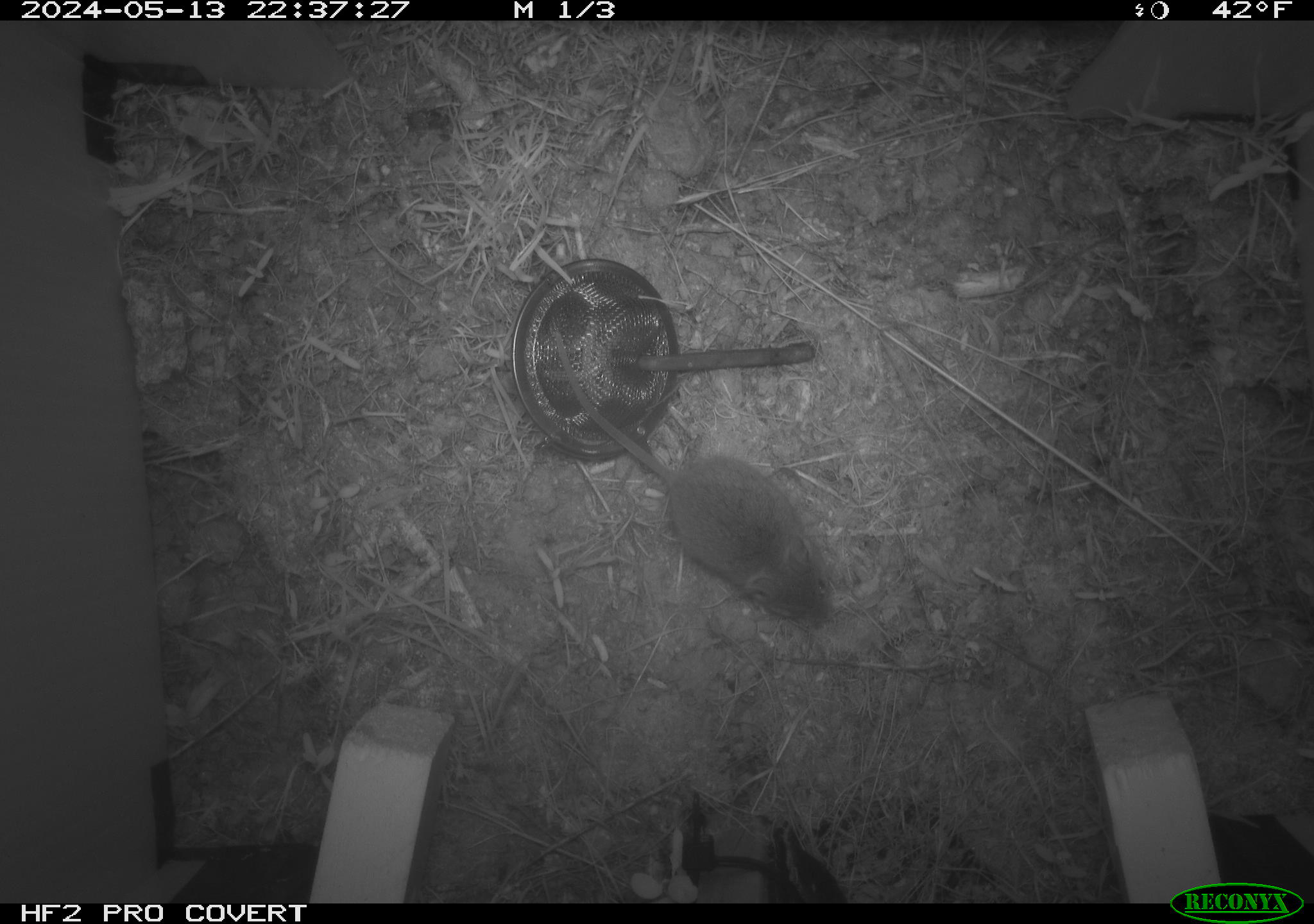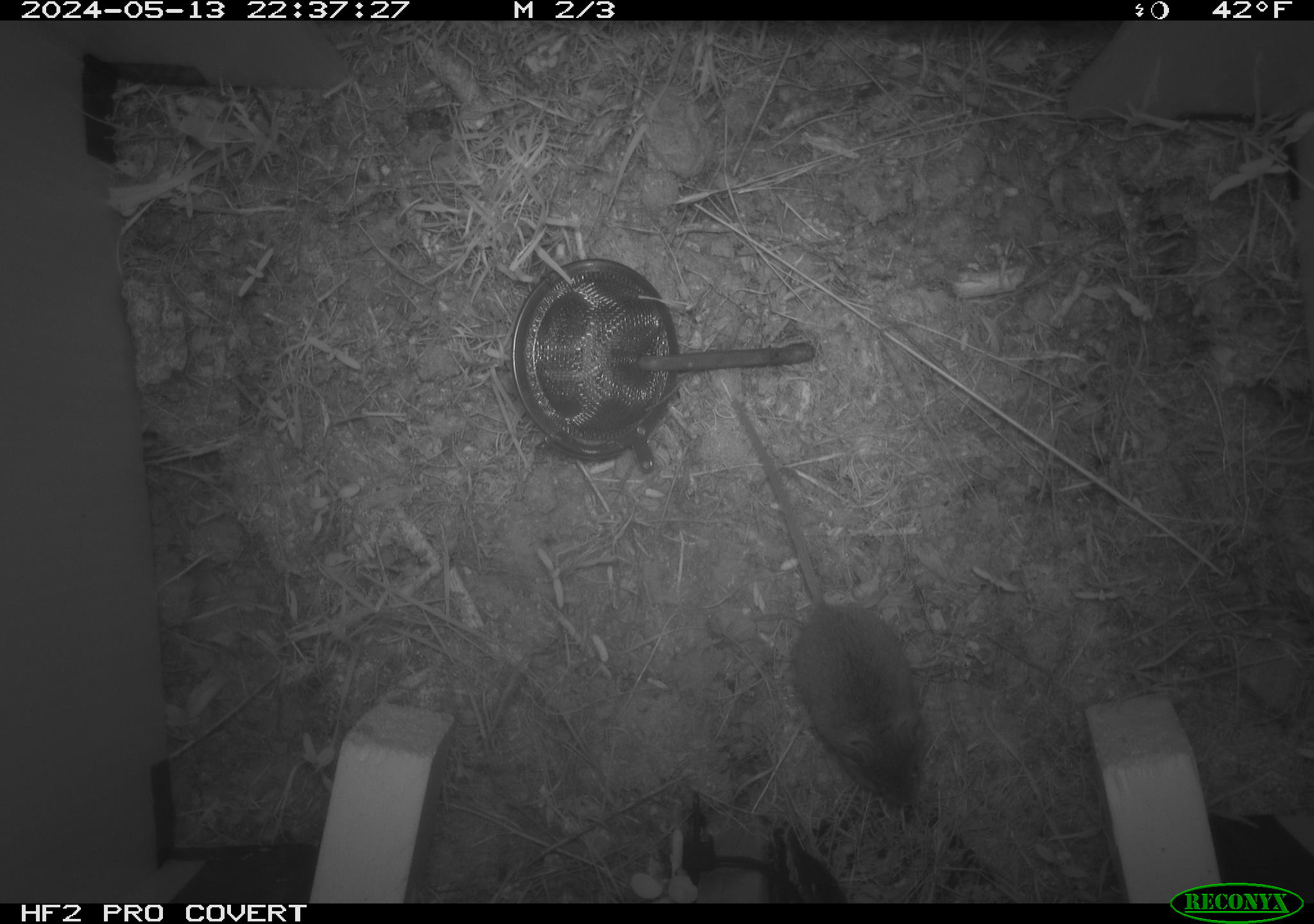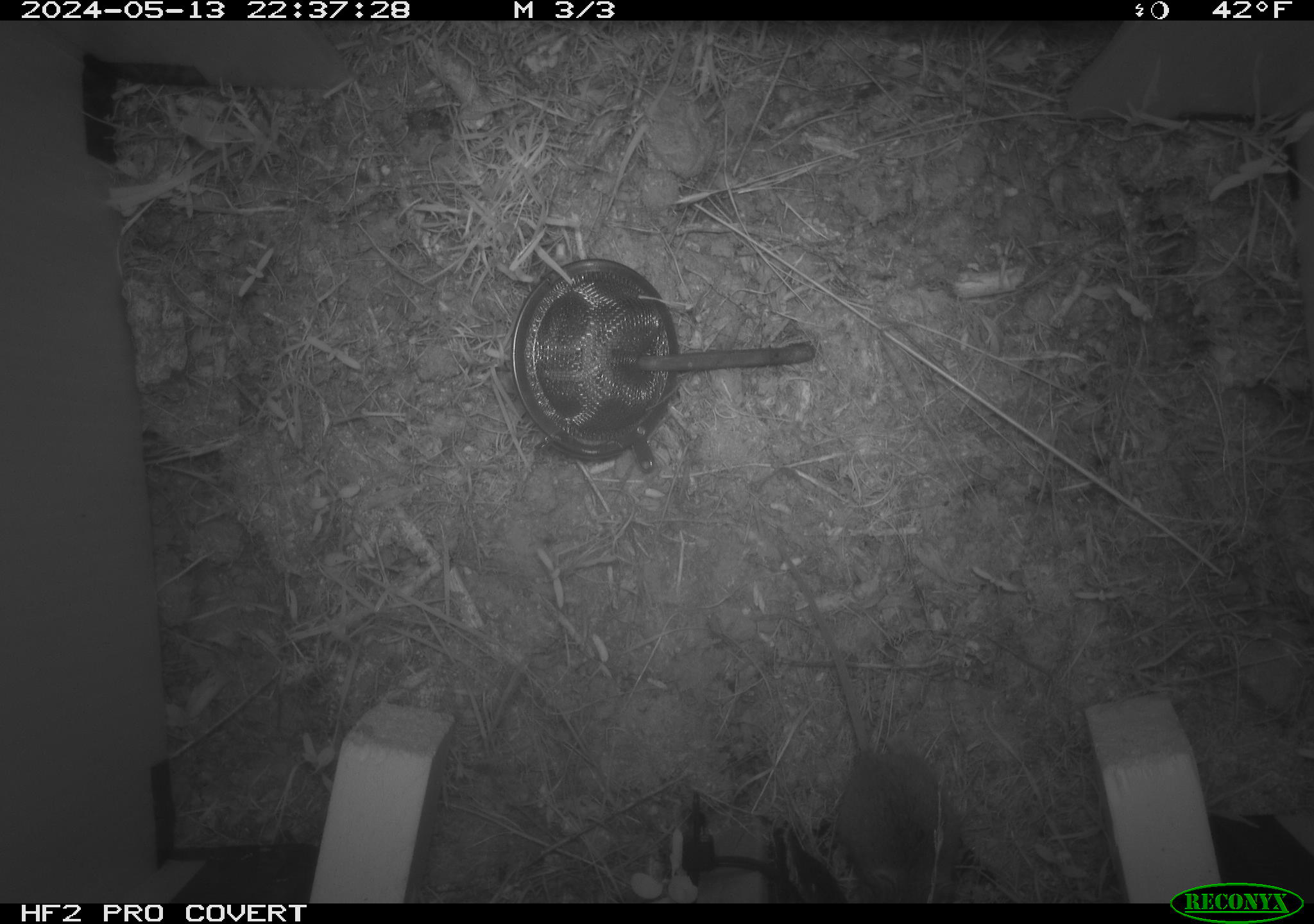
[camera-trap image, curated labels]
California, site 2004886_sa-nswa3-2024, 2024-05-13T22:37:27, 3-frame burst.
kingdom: Animalia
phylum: Chordata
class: Mammalia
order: Rodentia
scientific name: Rodentia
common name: rodent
Rodent (Rodentia).